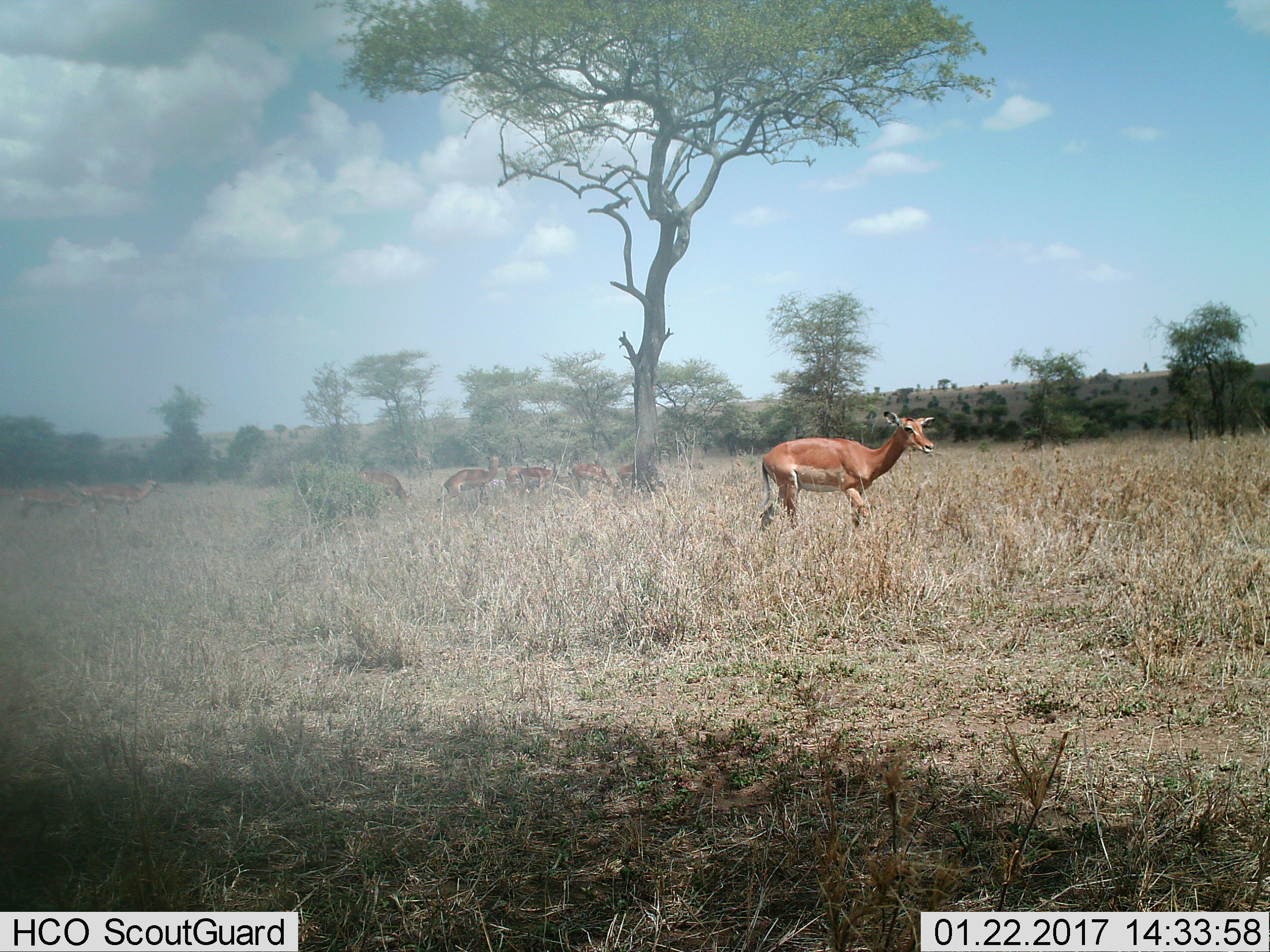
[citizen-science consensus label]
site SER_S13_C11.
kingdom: Animalia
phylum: Chordata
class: Mammalia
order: Artiodactyla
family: Bovidae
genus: Aepyceros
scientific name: Aepyceros melampus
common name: impala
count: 9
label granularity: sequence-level